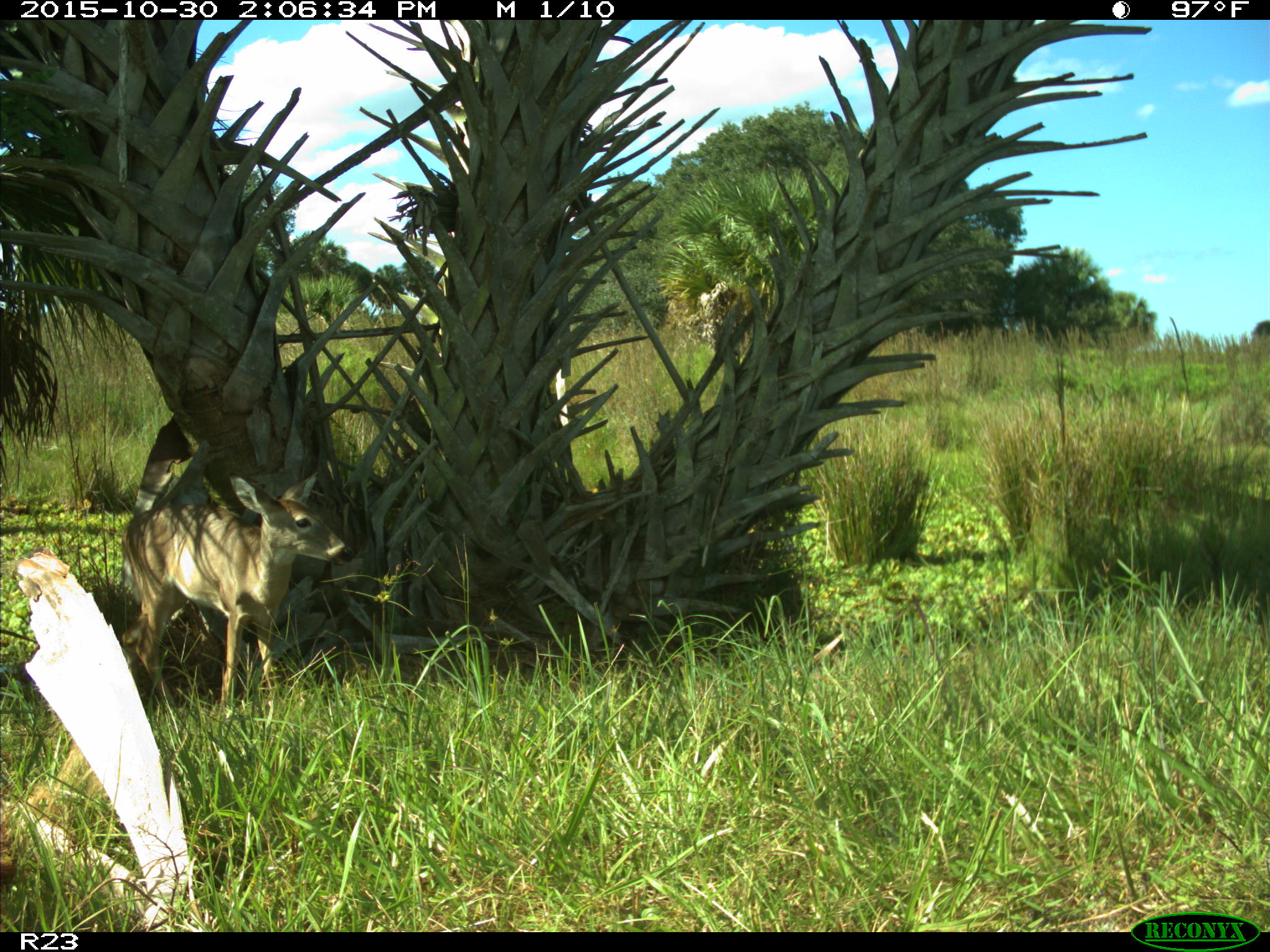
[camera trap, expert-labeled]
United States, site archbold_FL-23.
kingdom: Animalia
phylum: Chordata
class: Mammalia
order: Artiodactyla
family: Cervidae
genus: Odocoileus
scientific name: Odocoileus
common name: deer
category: unidentified deer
Unidentified deer (deer) (Odocoileus).